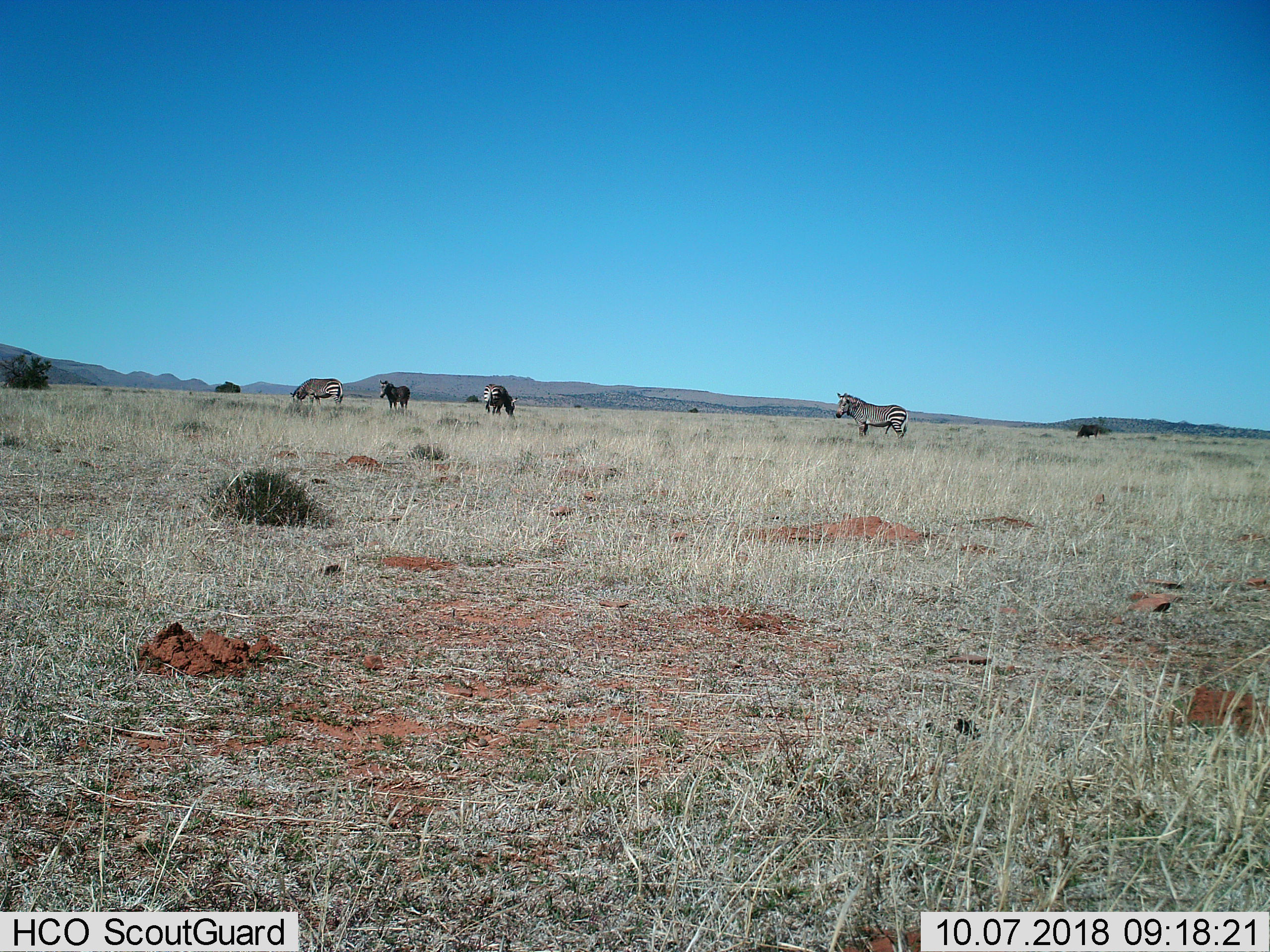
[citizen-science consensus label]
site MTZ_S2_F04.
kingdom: Animalia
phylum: Chordata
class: Mammalia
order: Perissodactyla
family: Equidae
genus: Equus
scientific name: Equus zebra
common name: mountain zebra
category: zebramountain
Zebramountain (mountain zebra) (Equus zebra), count 4. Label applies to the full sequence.